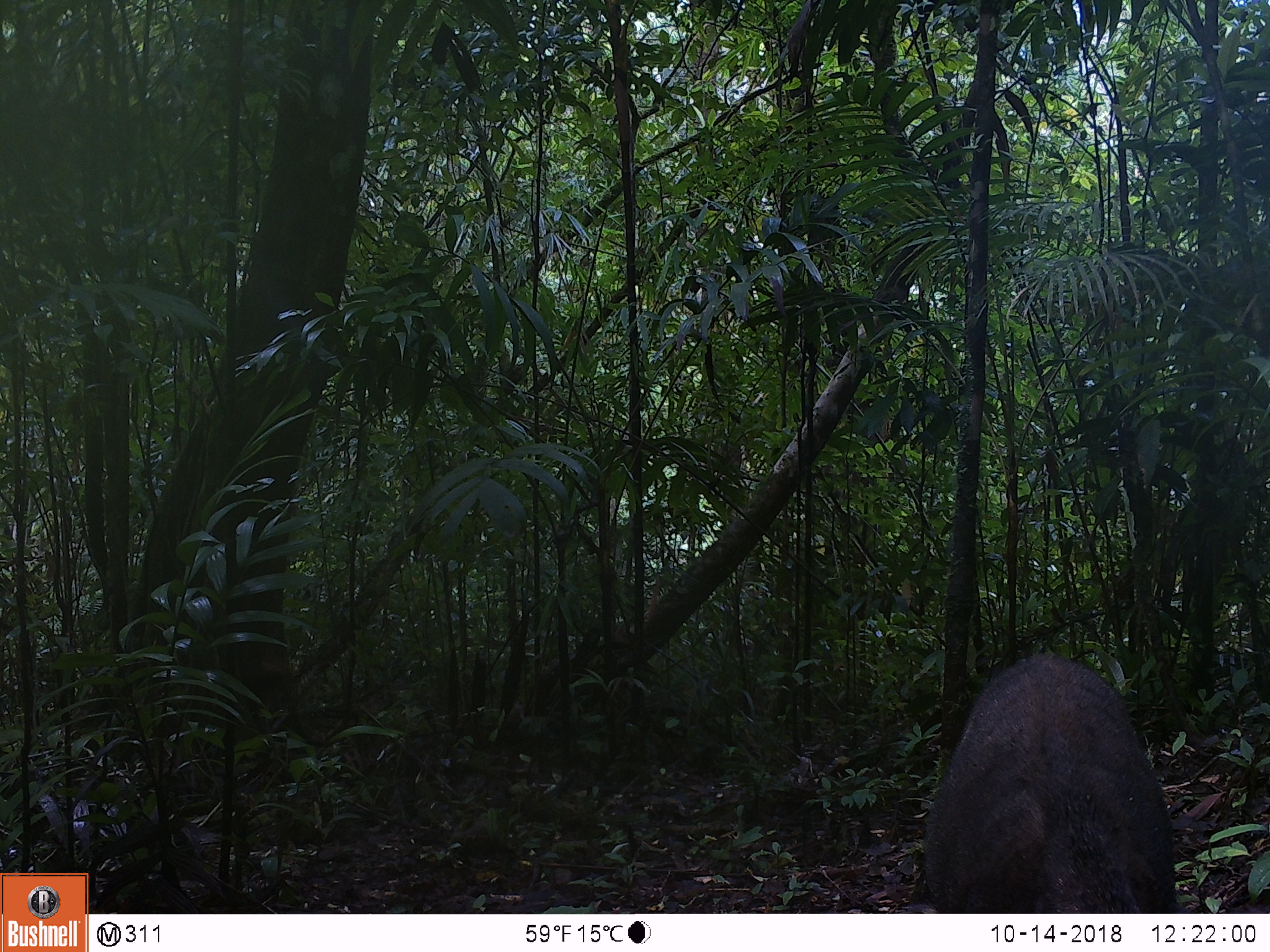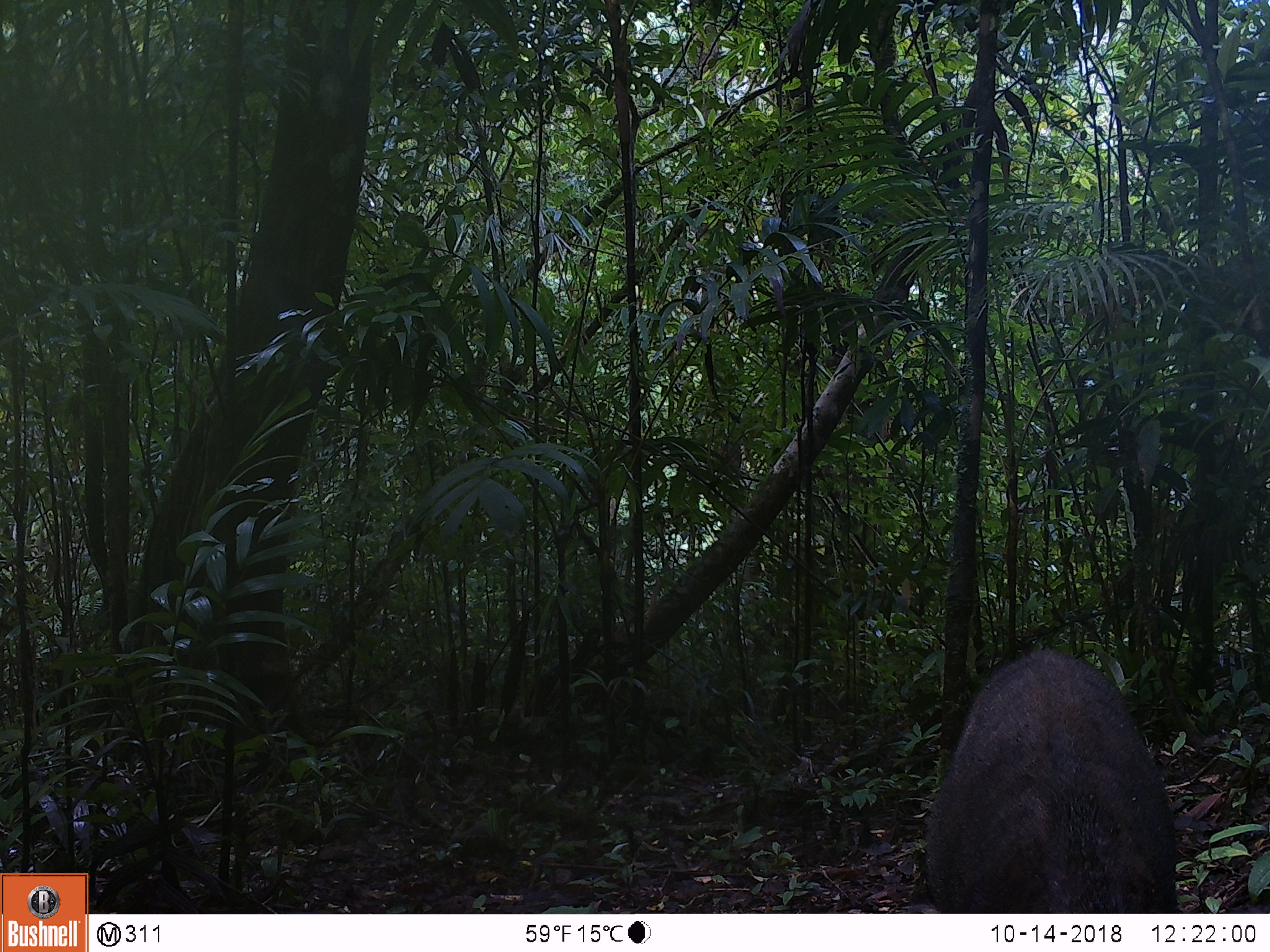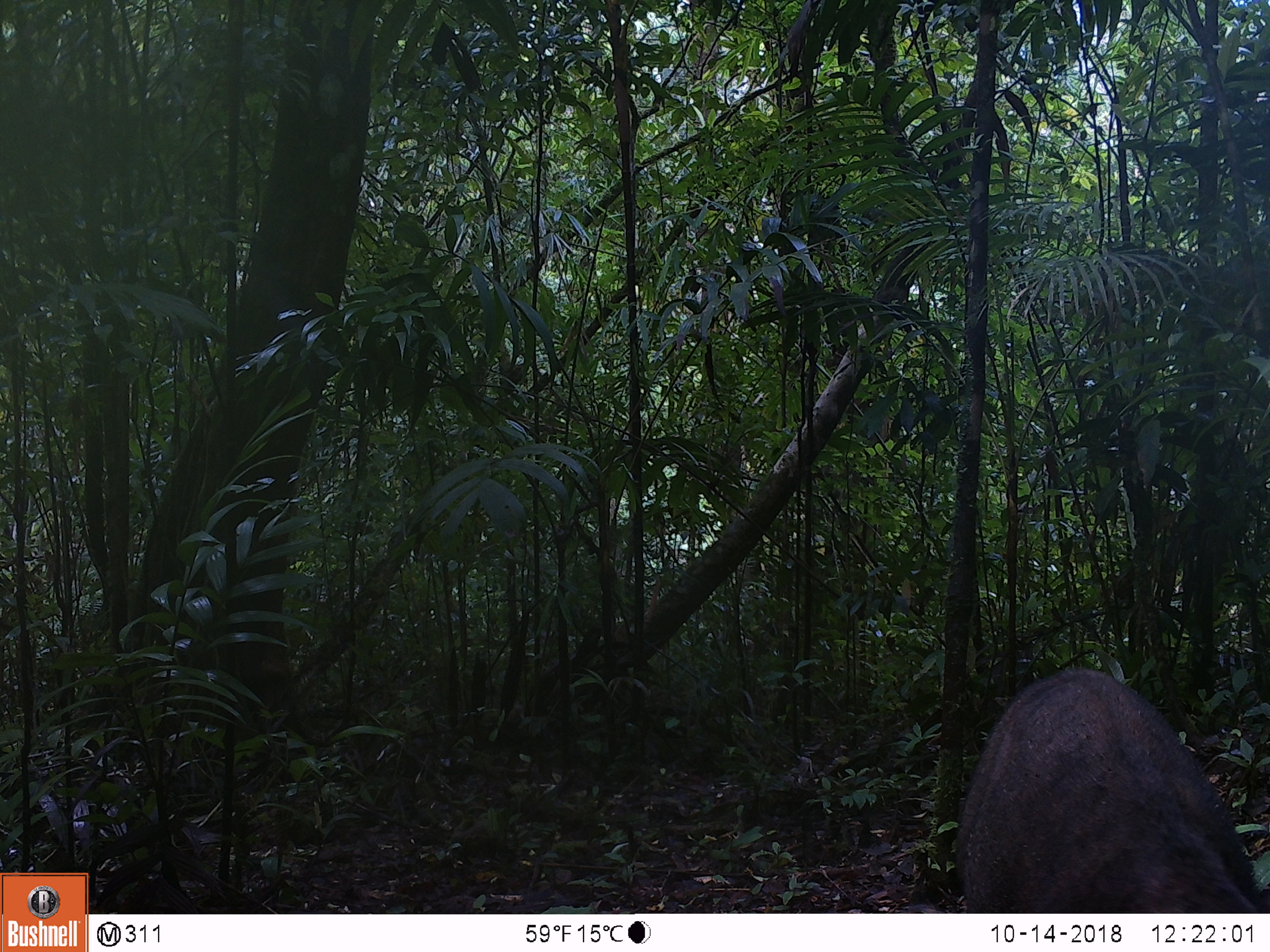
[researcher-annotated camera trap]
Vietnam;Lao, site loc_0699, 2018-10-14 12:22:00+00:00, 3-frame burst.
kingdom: Animalia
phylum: Chordata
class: Mammalia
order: Artiodactyla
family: Suidae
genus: Sus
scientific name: Sus scrofa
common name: eurasian wild pig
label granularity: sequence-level